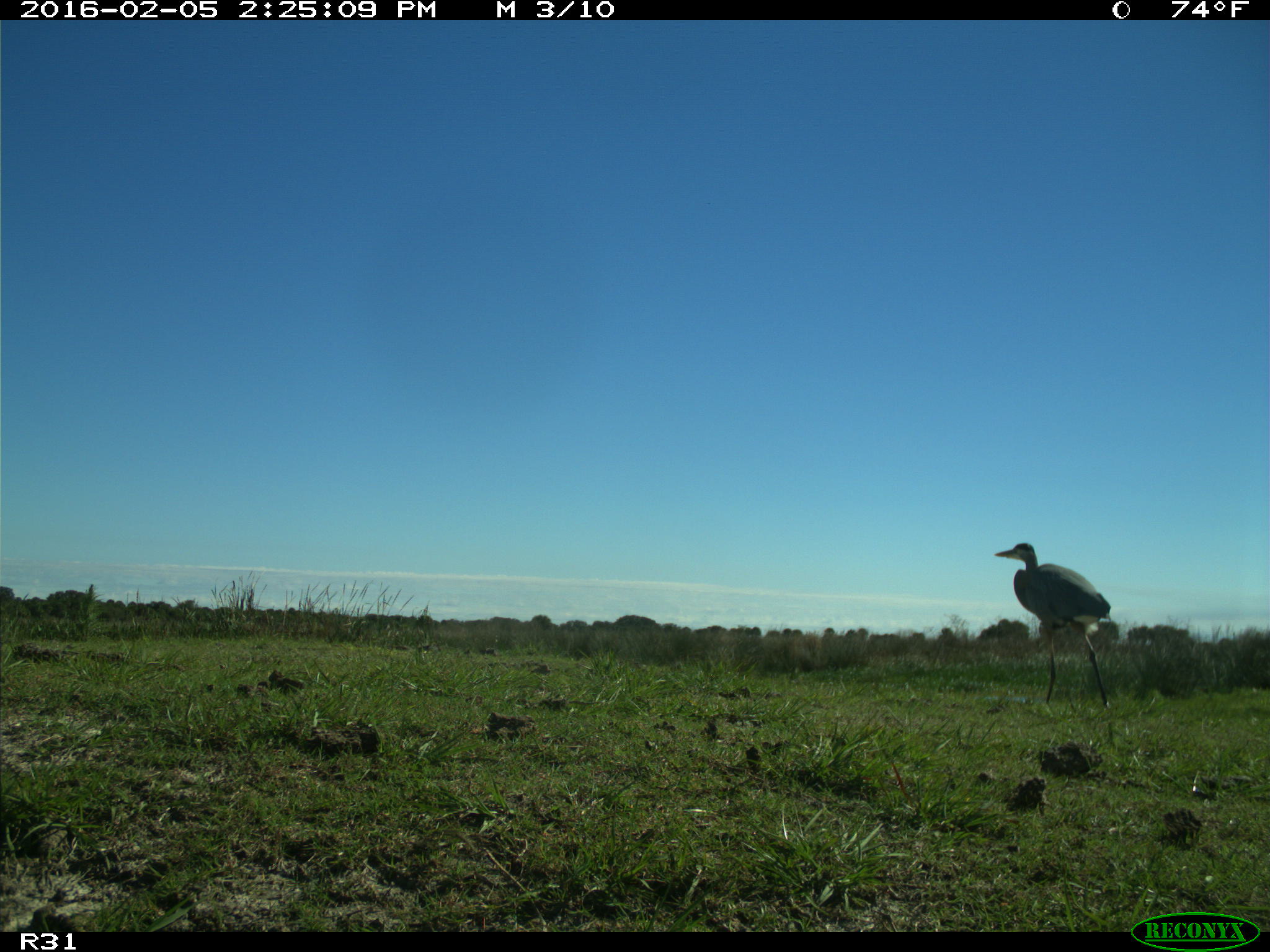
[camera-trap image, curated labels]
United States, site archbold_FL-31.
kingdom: Animalia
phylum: Chordata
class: Aves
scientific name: Aves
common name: birds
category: unidentified bird